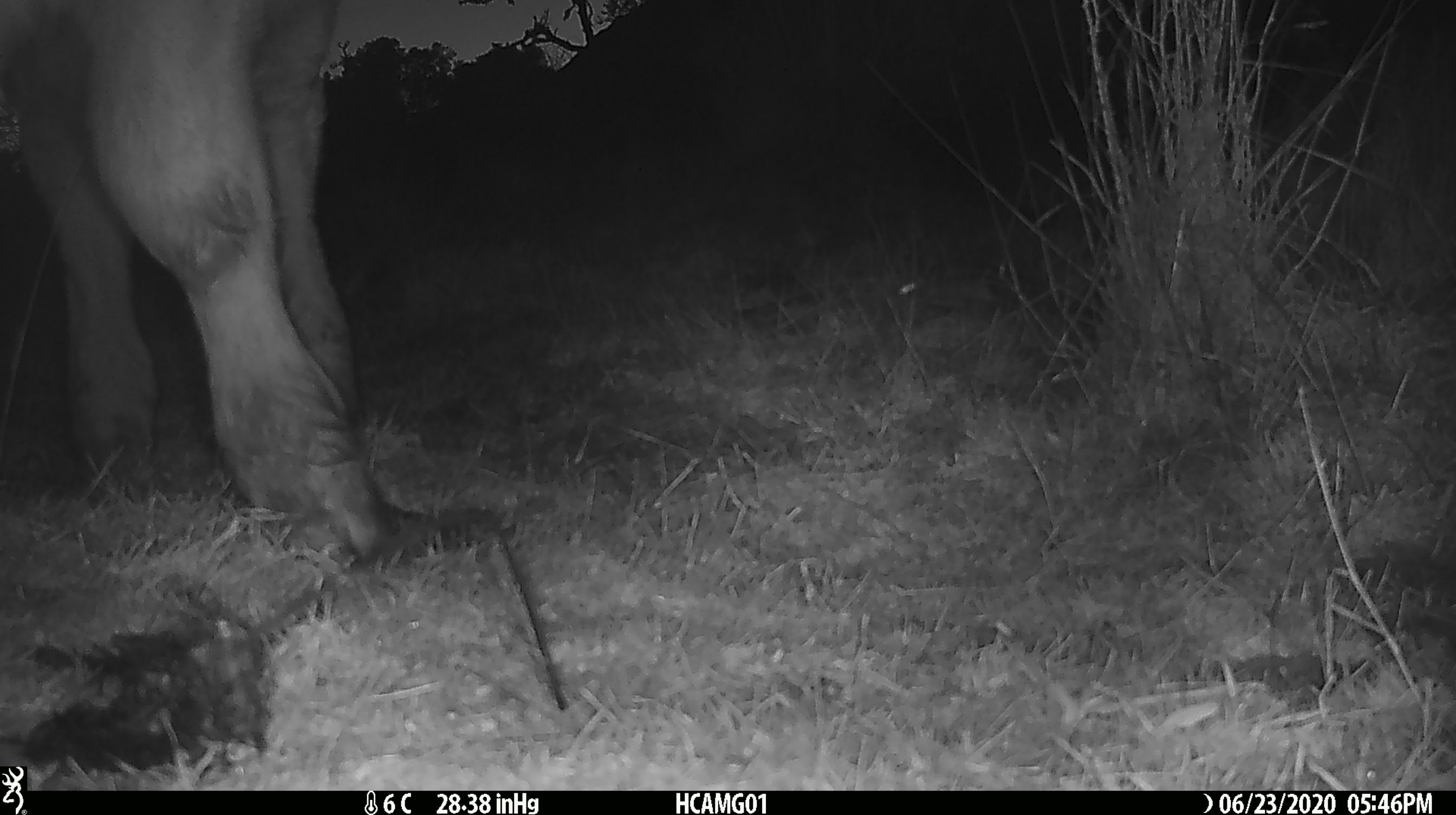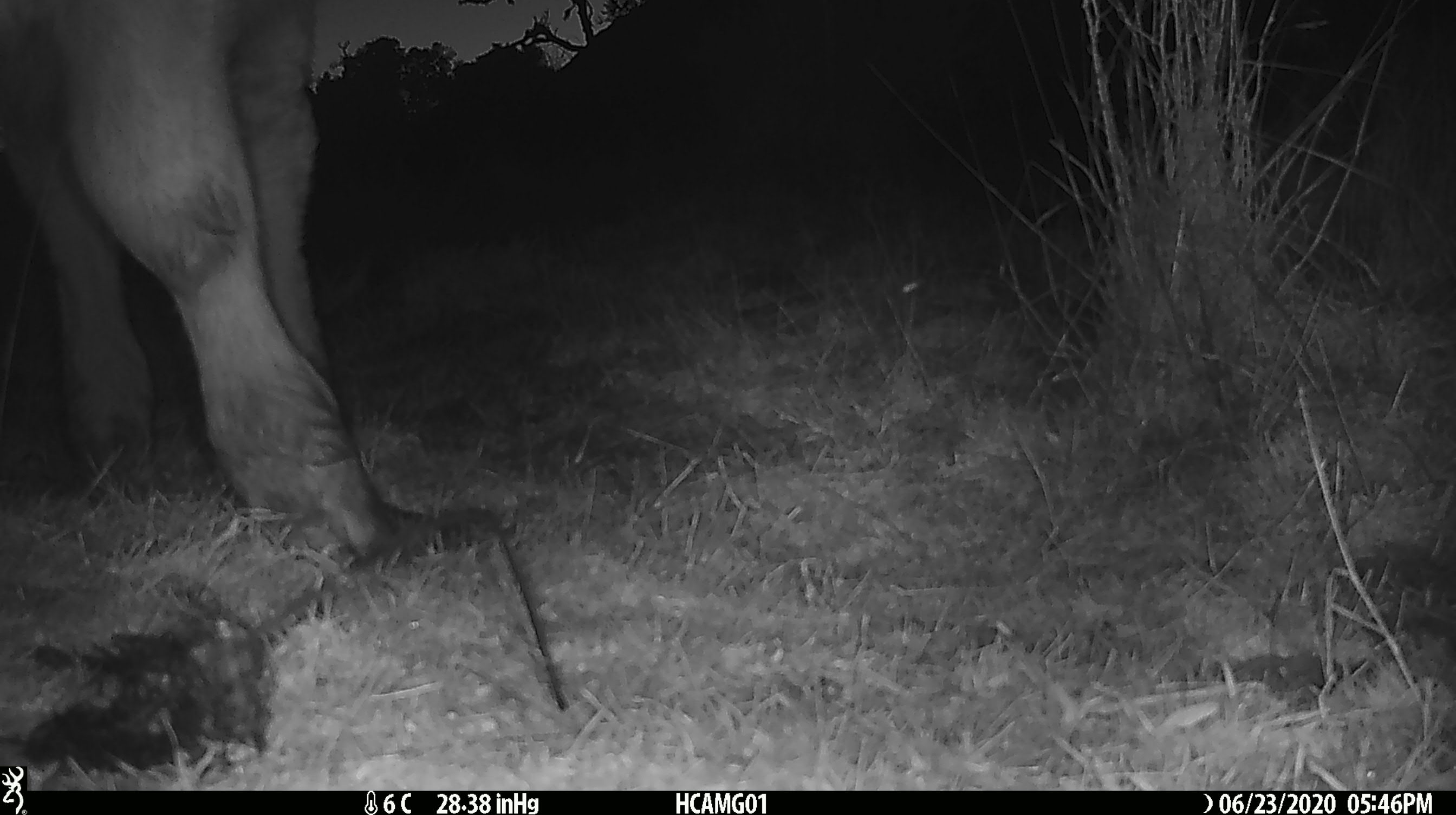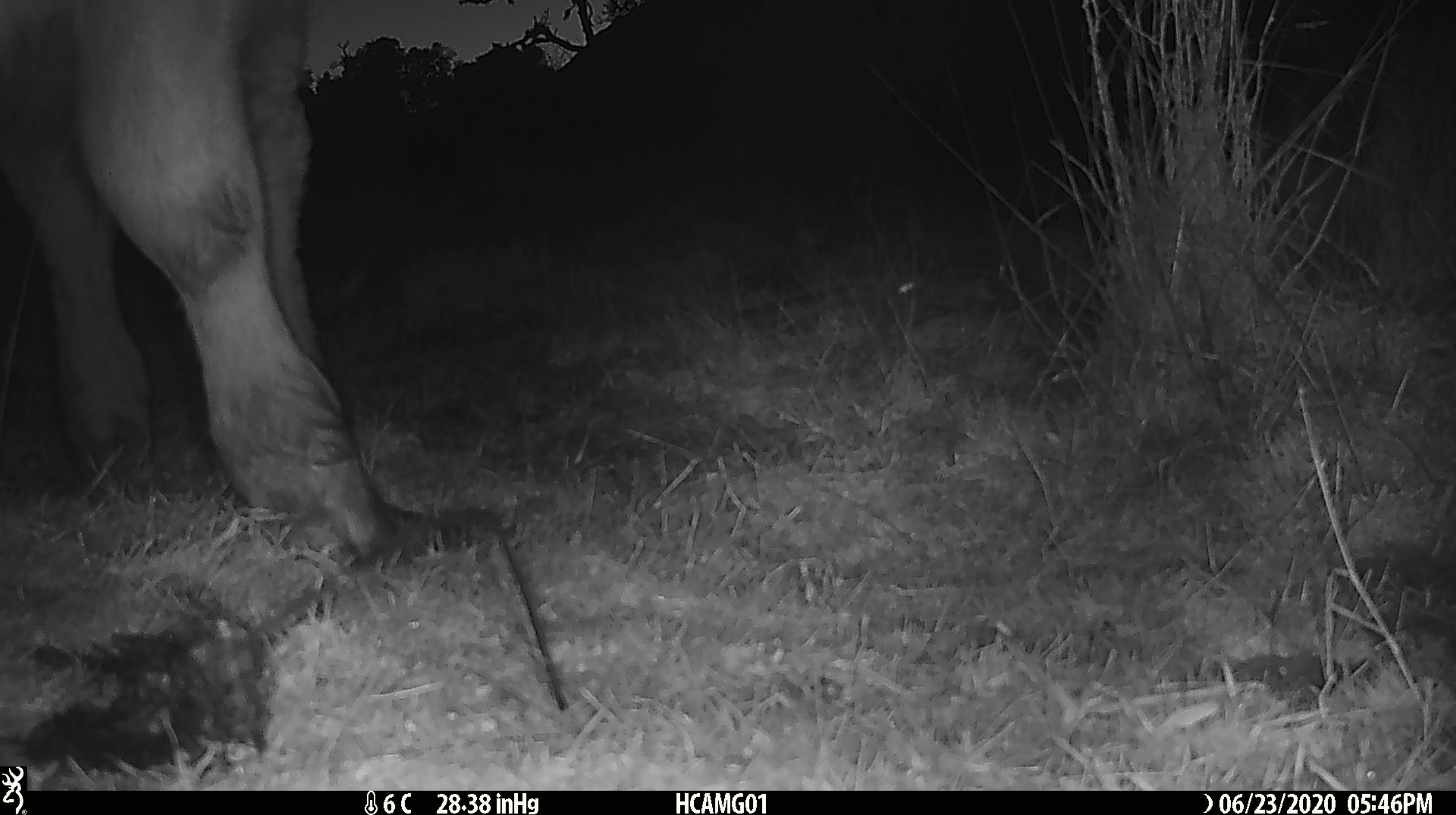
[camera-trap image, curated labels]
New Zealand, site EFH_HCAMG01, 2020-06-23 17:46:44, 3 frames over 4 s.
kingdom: Animalia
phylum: Chordata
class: Mammalia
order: Artiodactyla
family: Bovidae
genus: Bos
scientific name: Bos taurus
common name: domestic cow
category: cow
Cow (domestic cow) (Bos taurus).